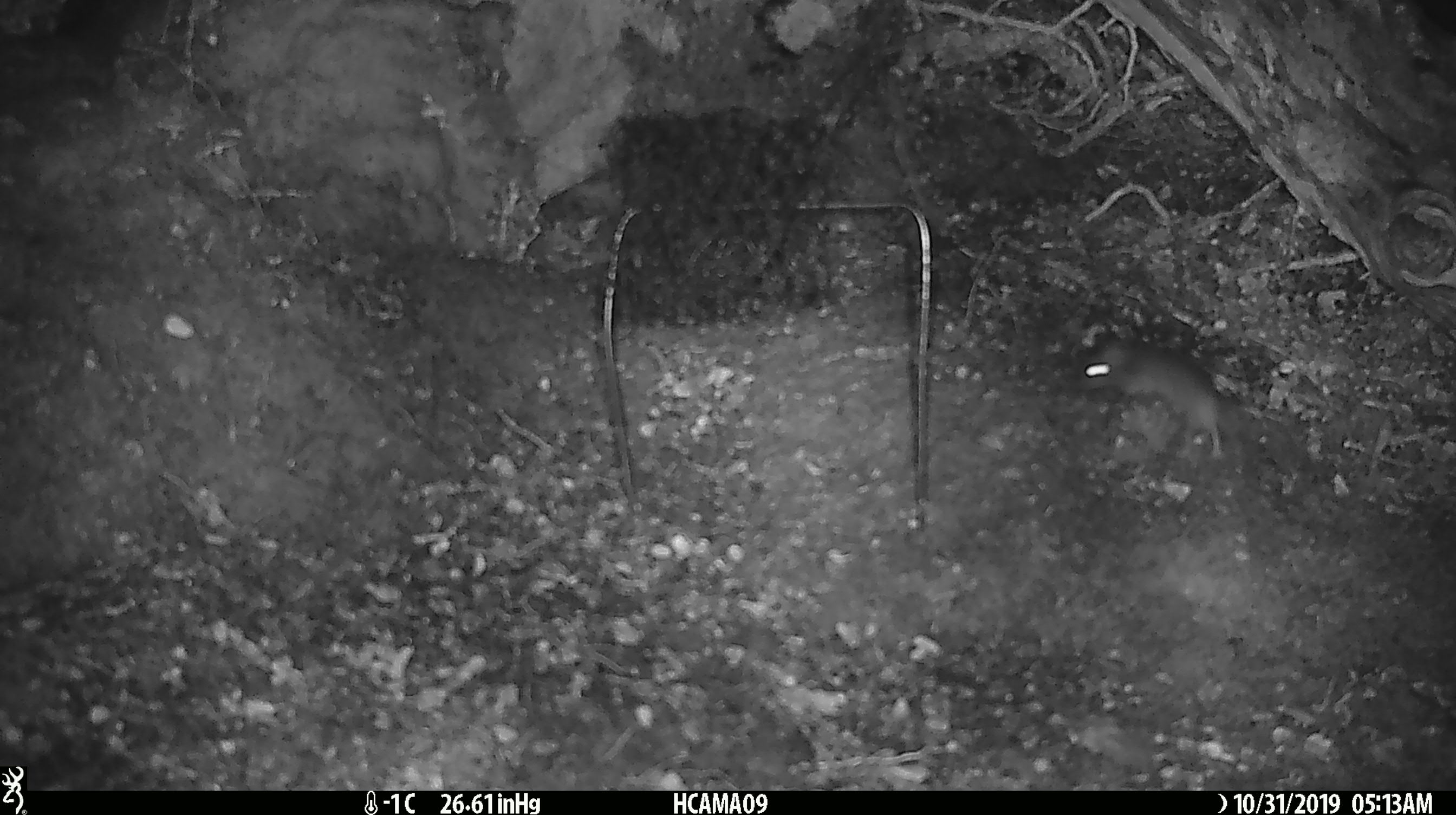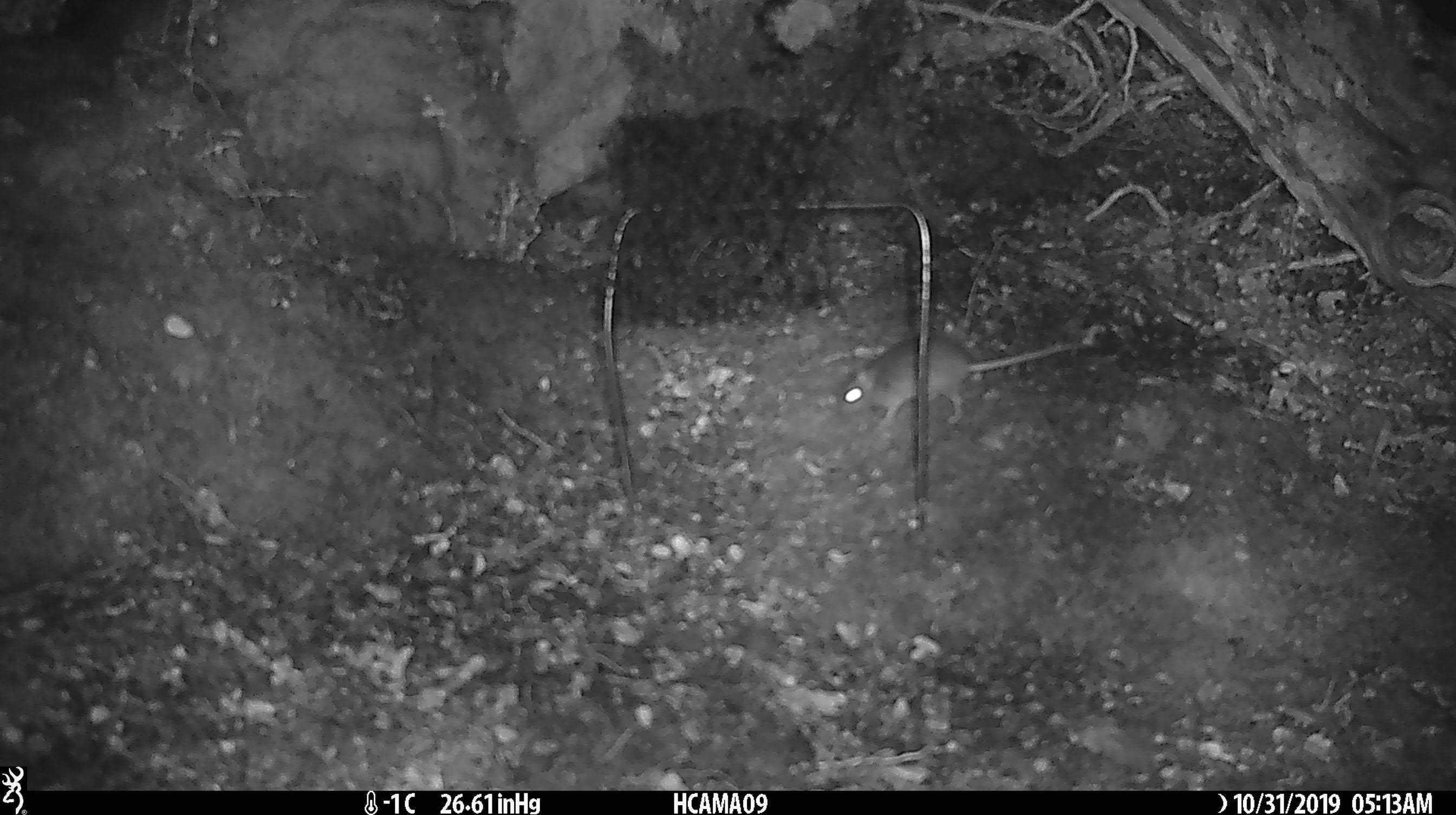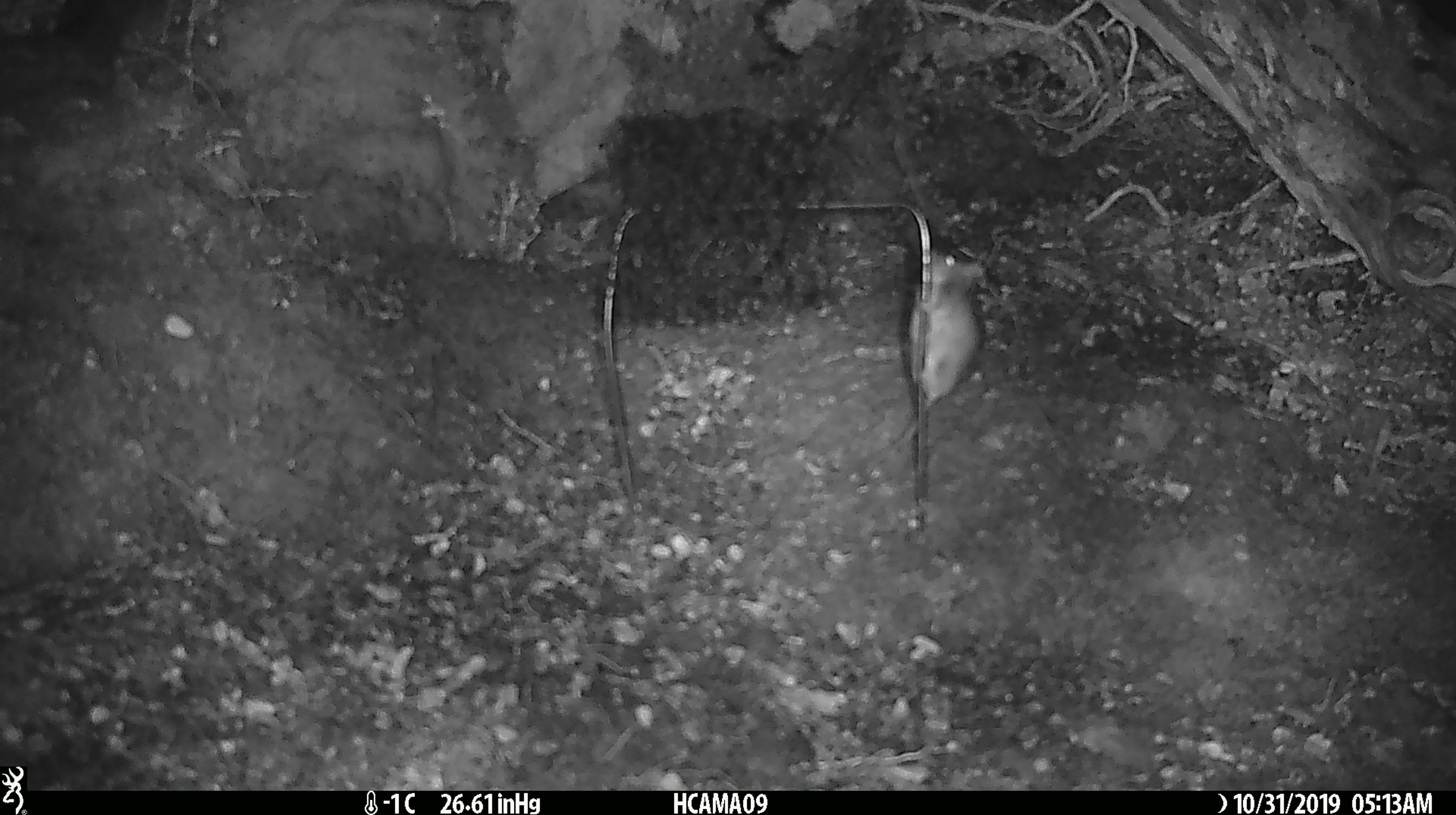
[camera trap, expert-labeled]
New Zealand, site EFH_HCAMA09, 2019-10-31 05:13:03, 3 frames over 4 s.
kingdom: Animalia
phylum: Chordata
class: Mammalia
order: Rodentia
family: Muridae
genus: Mus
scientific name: Mus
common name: mouse